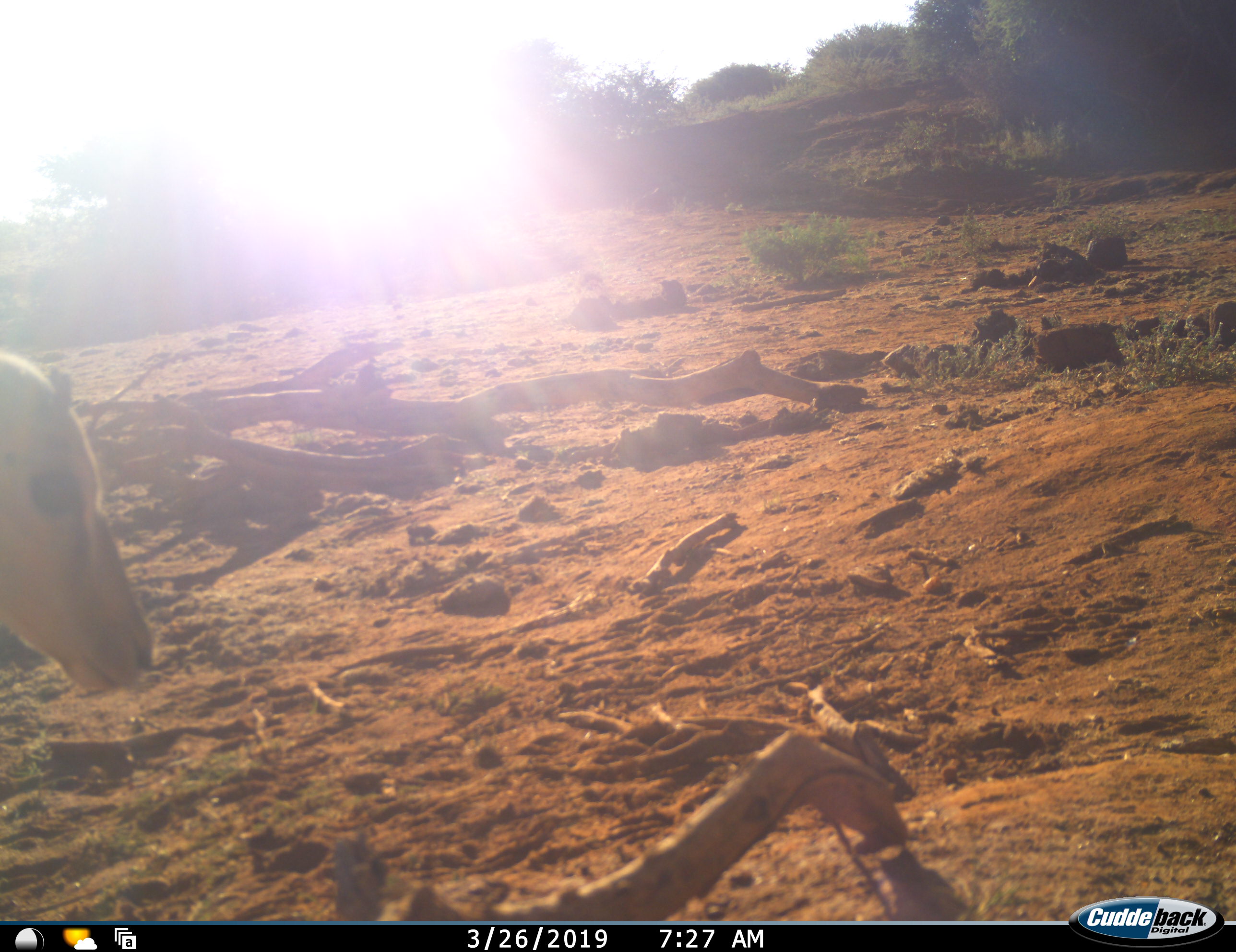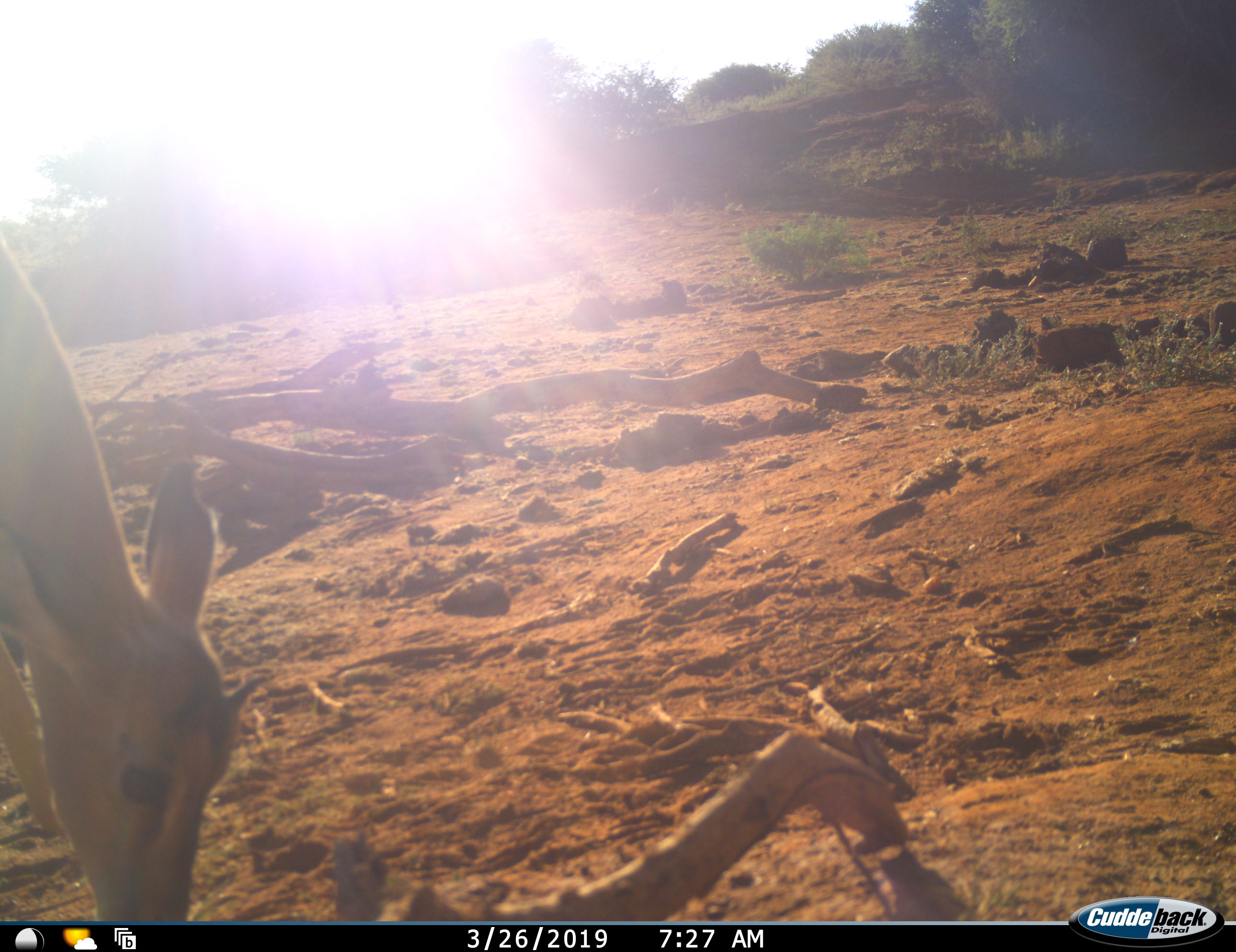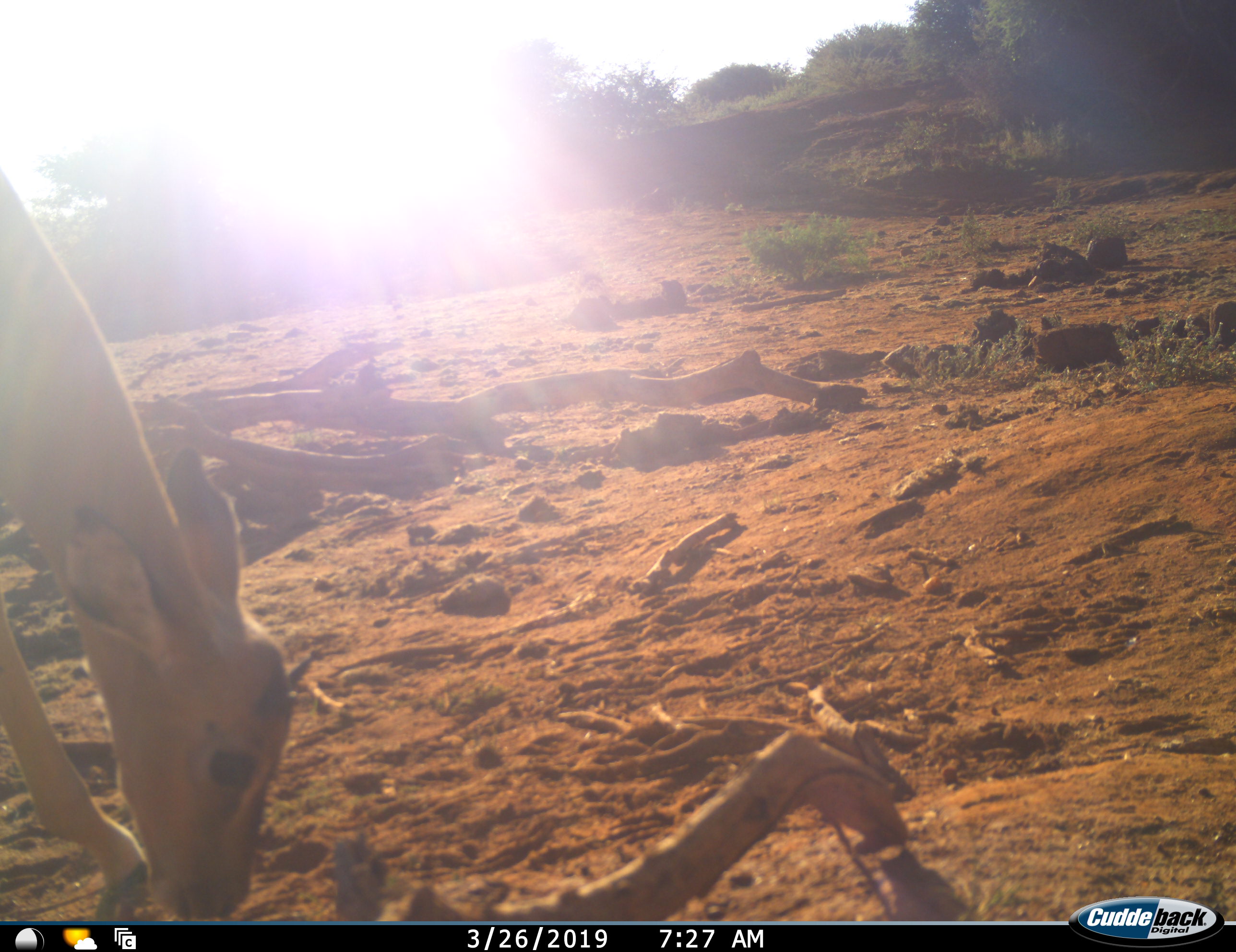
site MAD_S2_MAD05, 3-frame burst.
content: unidentified animal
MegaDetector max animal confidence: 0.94